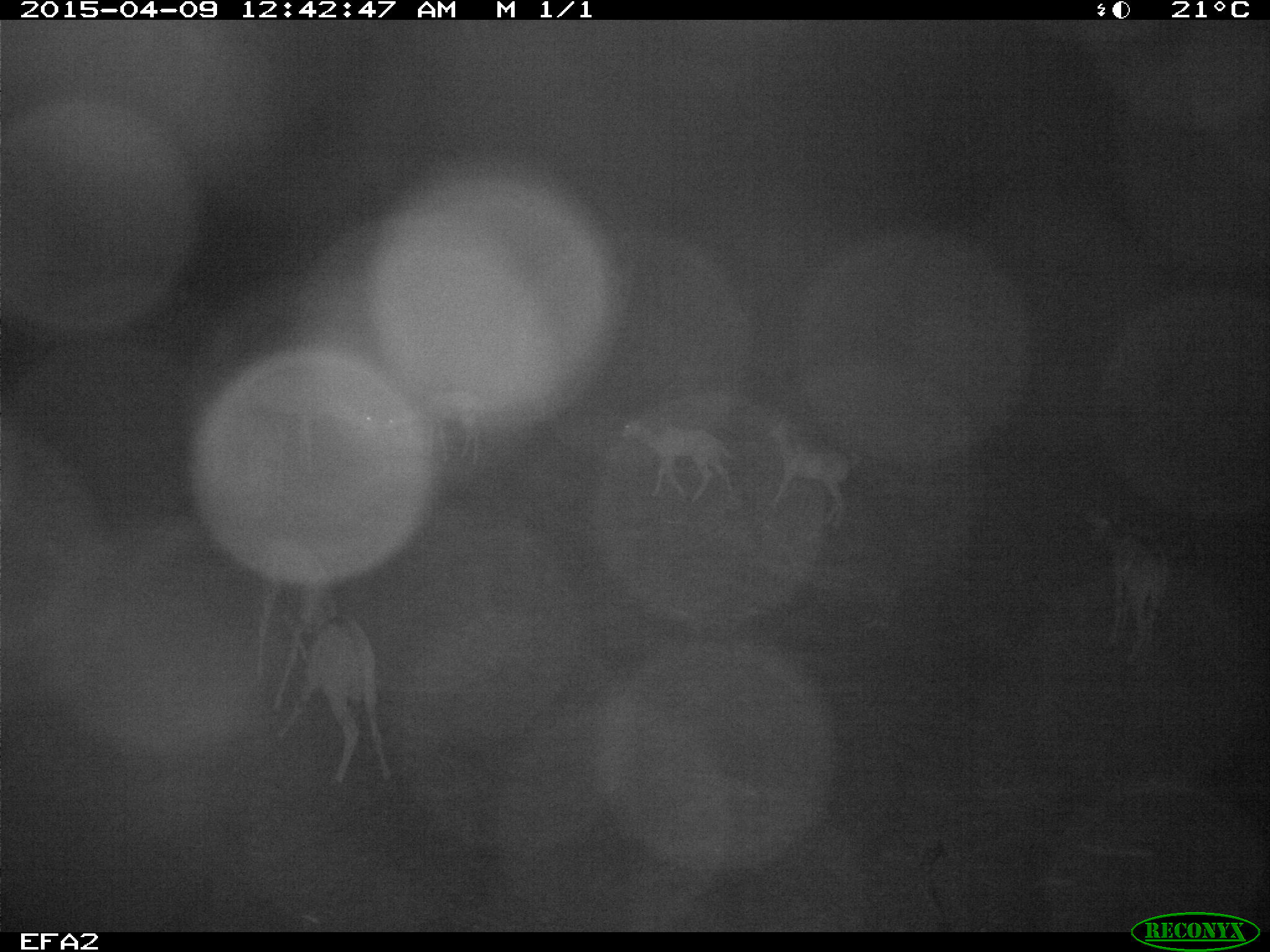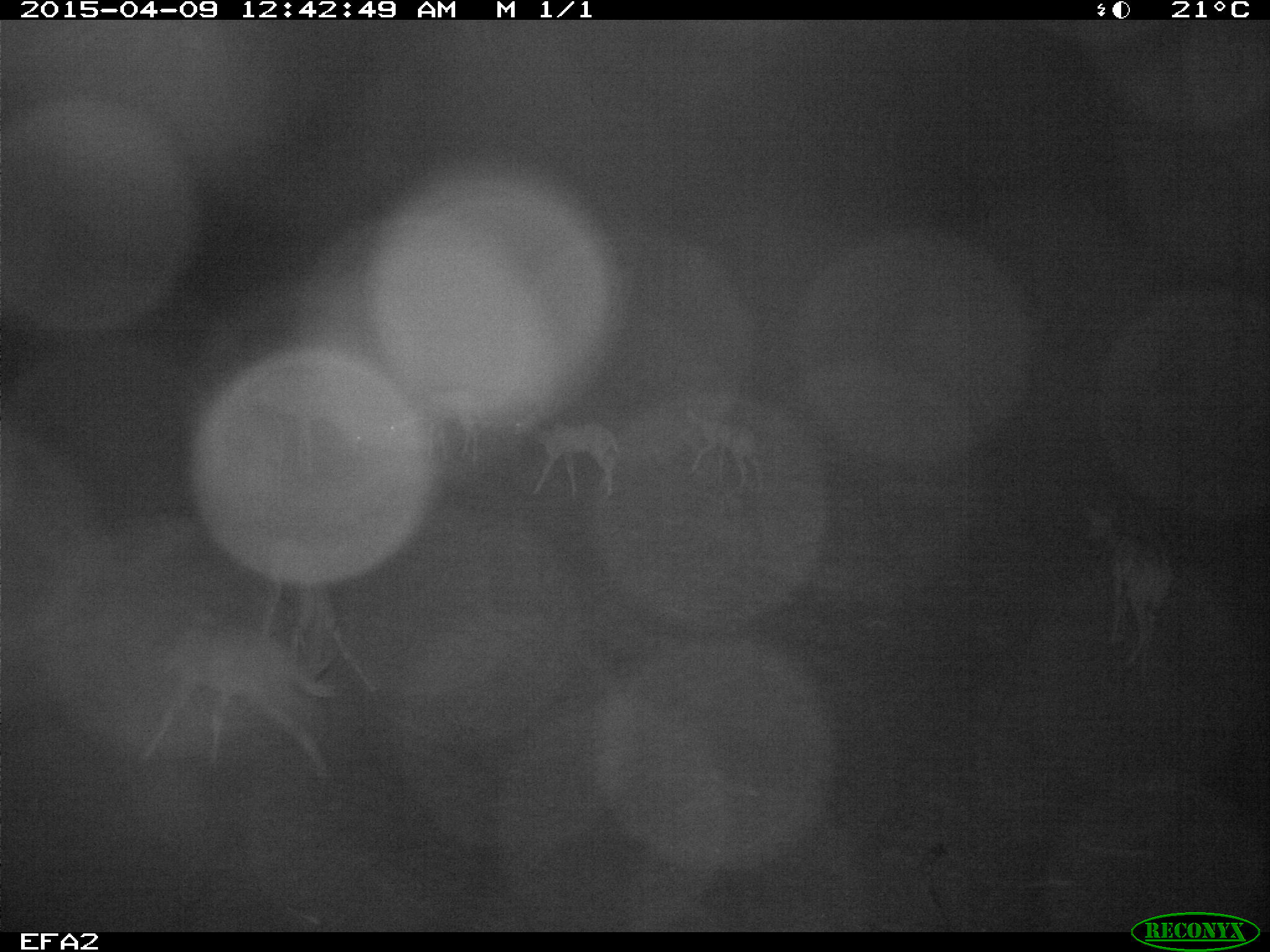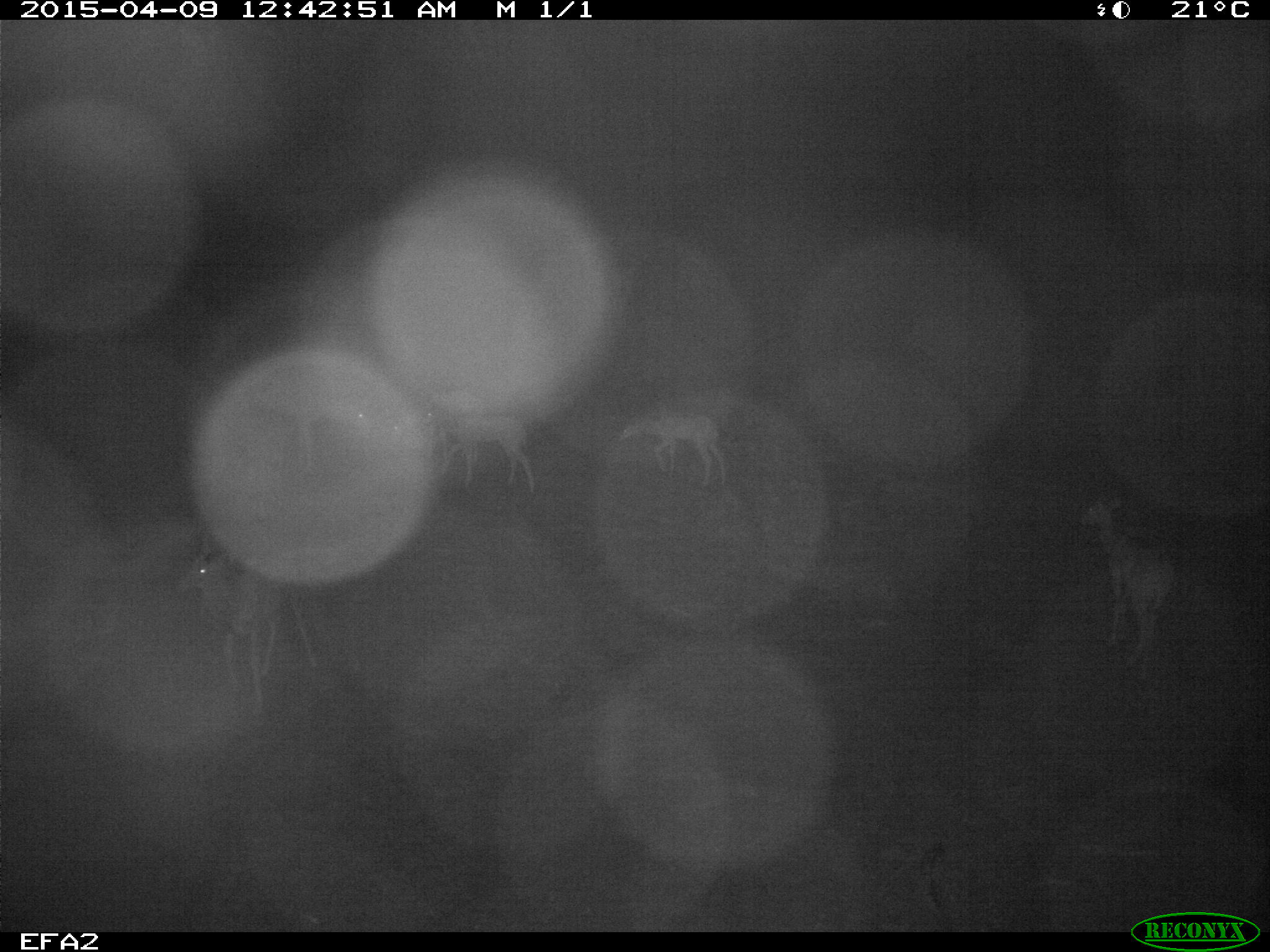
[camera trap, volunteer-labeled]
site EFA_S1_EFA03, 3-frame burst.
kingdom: Animalia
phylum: Chordata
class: Mammalia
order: Perissodactyla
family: Equidae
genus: Equus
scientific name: Equus quagga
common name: plains zebra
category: zebraplains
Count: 1.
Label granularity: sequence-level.